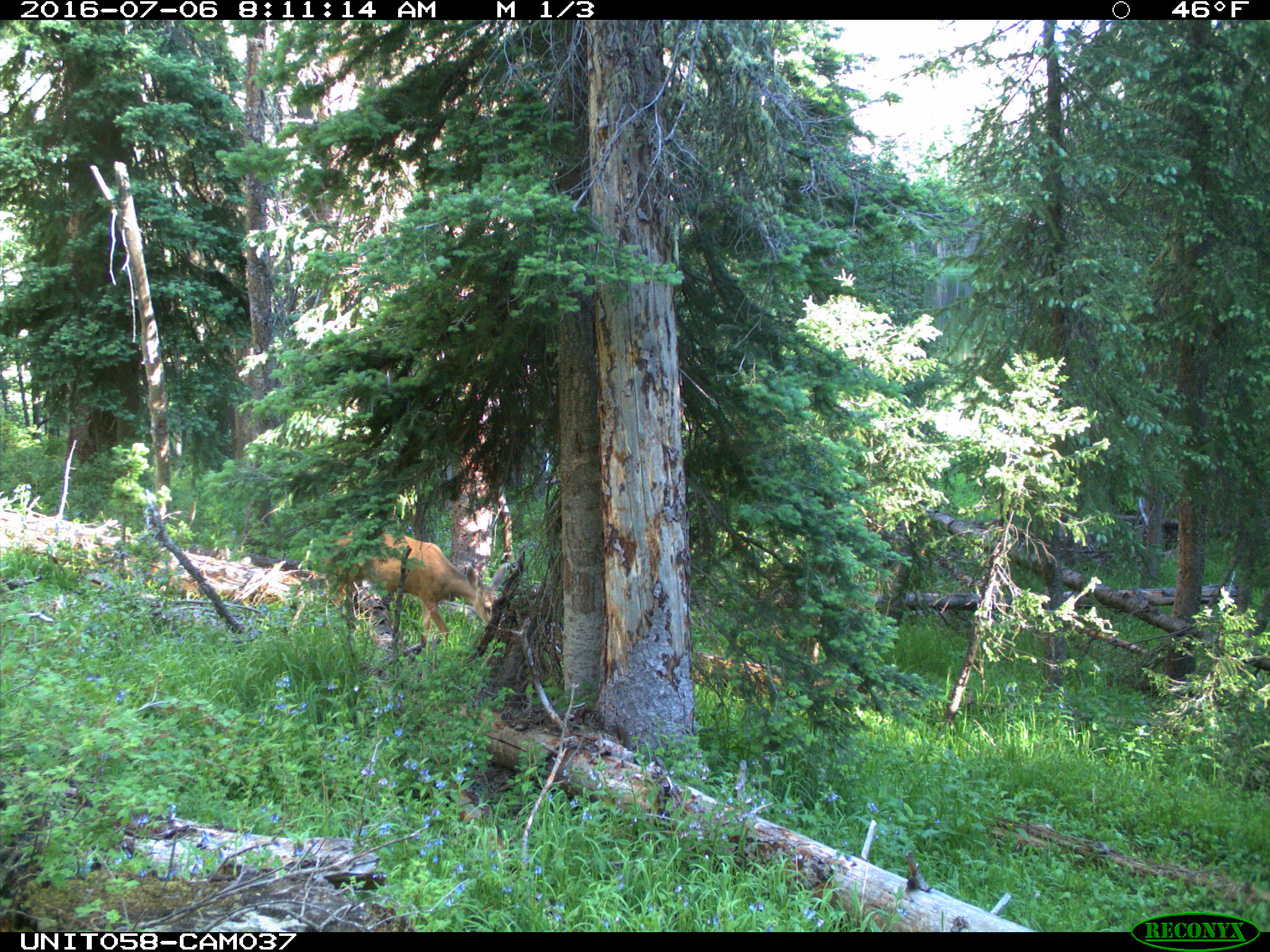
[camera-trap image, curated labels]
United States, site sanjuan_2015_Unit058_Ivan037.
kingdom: Animalia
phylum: Chordata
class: Mammalia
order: Artiodactyla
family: Cervidae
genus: Odocoileus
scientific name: Odocoileus hemionus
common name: mule deer